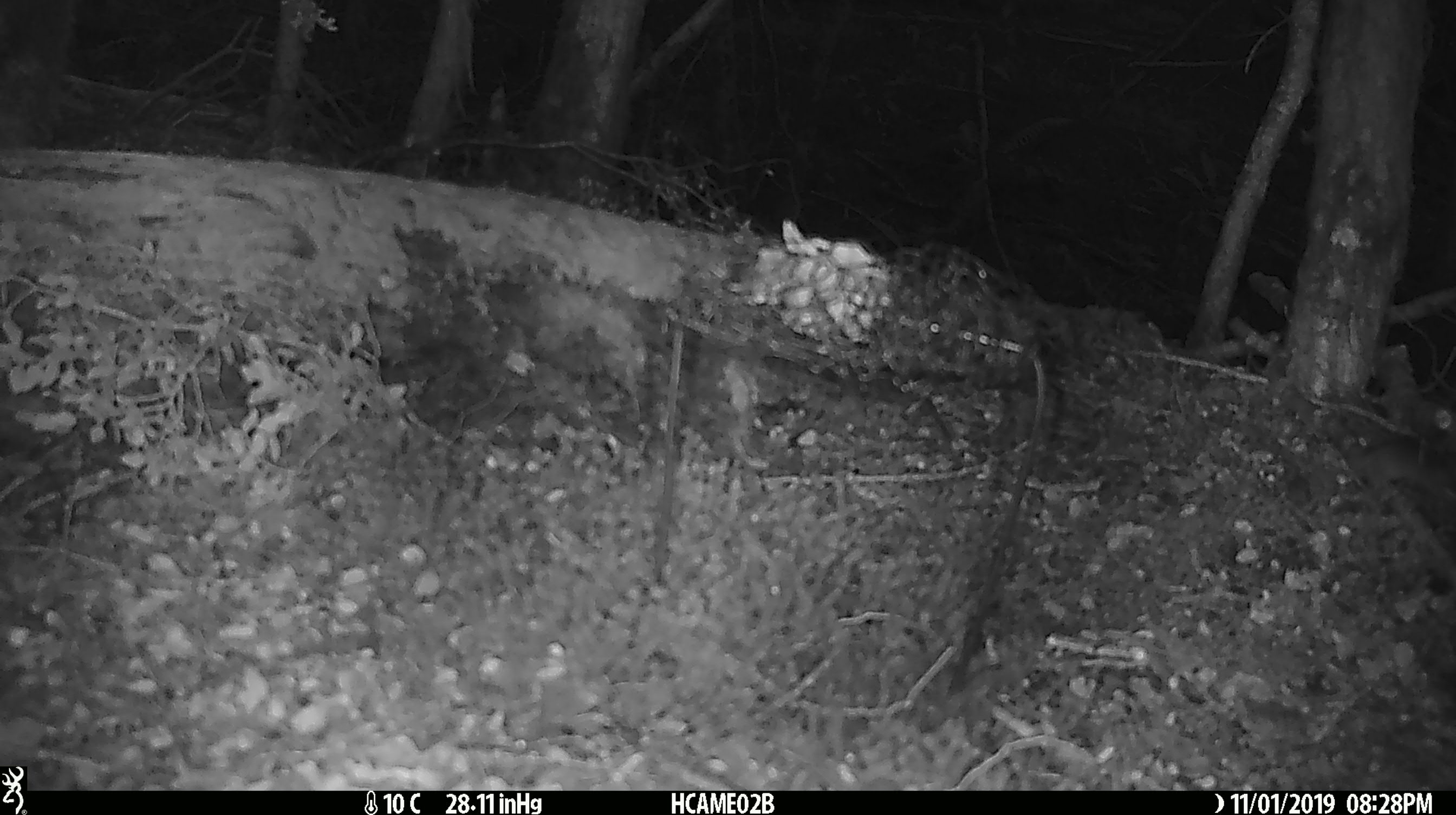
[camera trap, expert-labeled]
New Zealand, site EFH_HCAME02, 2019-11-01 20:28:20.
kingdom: Animalia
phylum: Chordata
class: Mammalia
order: Rodentia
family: Muridae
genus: Mus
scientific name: Mus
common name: mouse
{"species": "mouse (Mus)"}